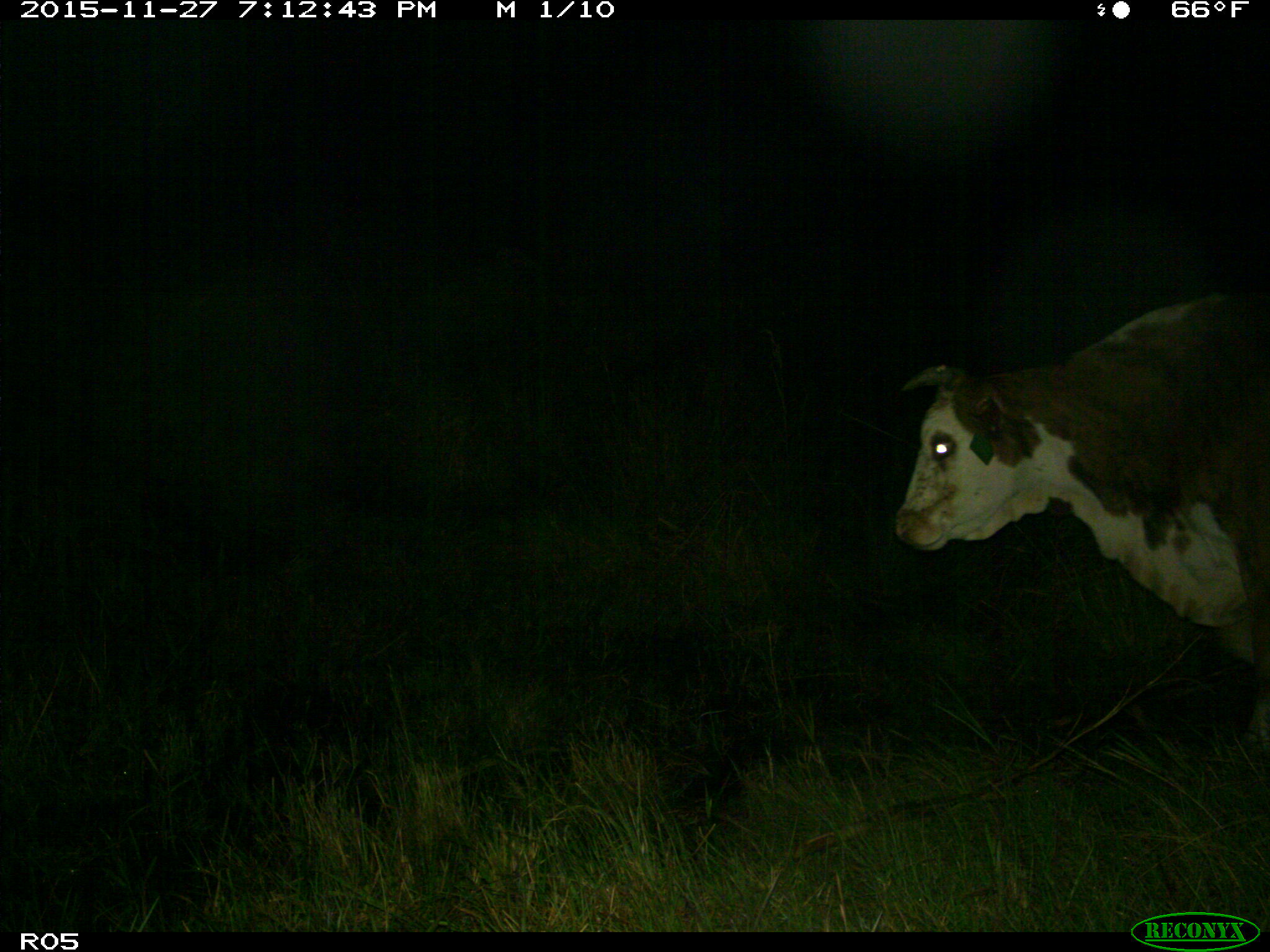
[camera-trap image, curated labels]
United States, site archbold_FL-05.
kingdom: Animalia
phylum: Chordata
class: Mammalia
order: Artiodactyla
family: Bovidae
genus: Bos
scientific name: Bos taurus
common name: domestic cow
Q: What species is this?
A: Bos taurus (domestic cow).